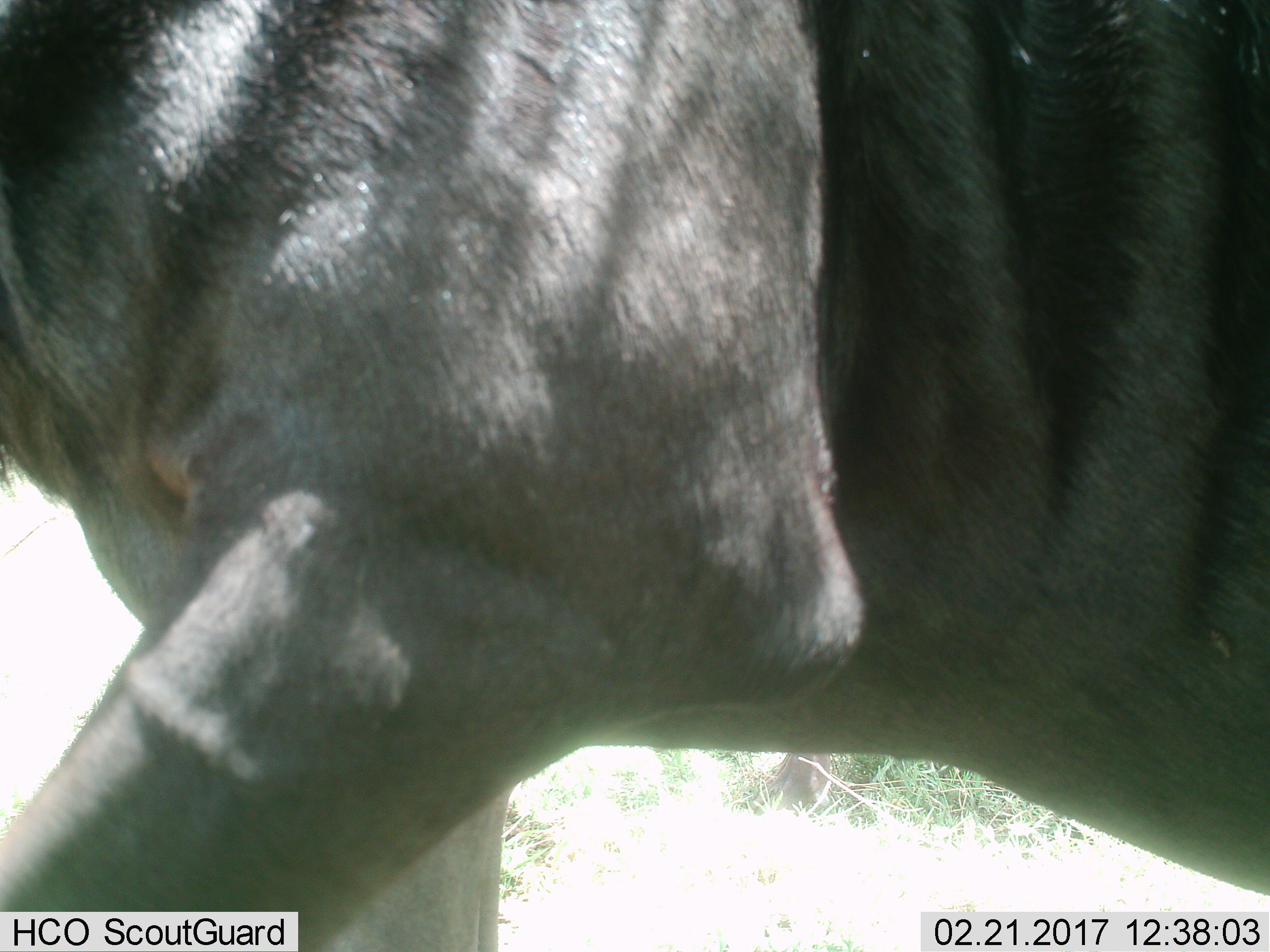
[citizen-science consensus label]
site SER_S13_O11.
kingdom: Animalia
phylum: Chordata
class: Mammalia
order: Artiodactyla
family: Bovidae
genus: Connochaetes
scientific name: Connochaetes taurinus taurinus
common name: blue wildebeest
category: wildebeestblue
Wildebeestblue (blue wildebeest) (Connochaetes taurinus taurinus), count 1. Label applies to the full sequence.